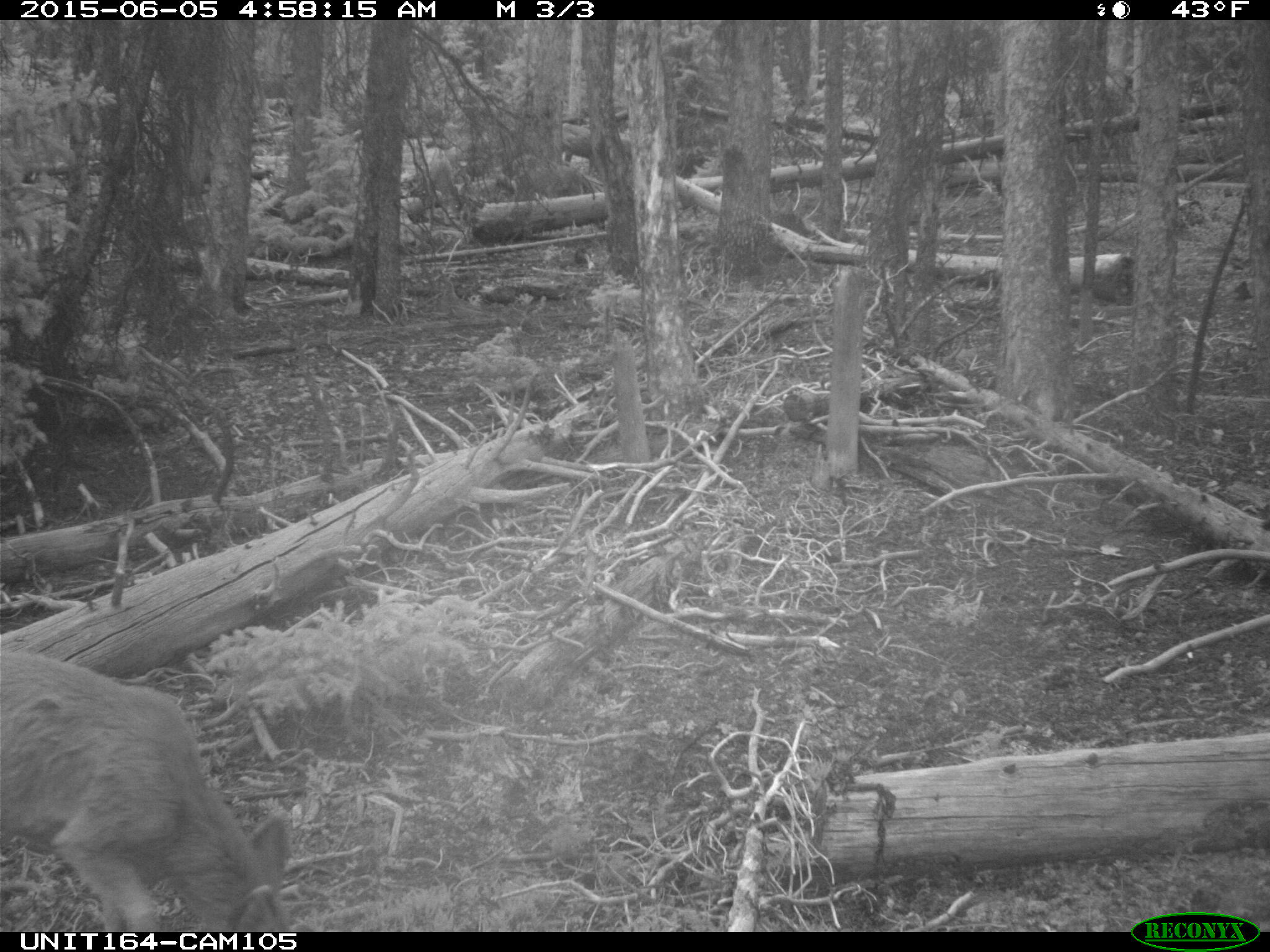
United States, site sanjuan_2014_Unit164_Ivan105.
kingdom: Animalia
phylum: Chordata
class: Mammalia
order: Artiodactyla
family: Cervidae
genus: Odocoileus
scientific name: Odocoileus hemionus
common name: mule deer